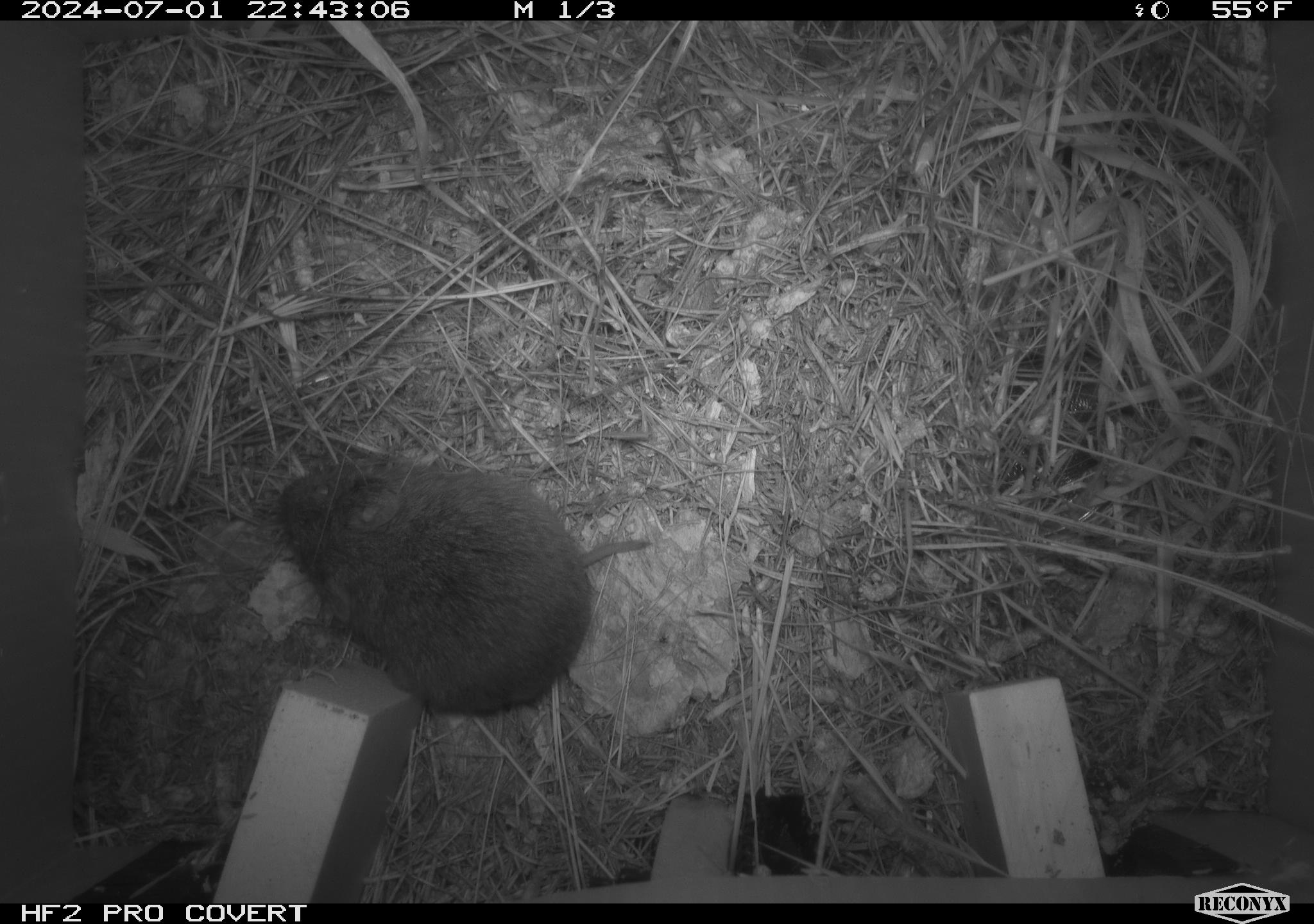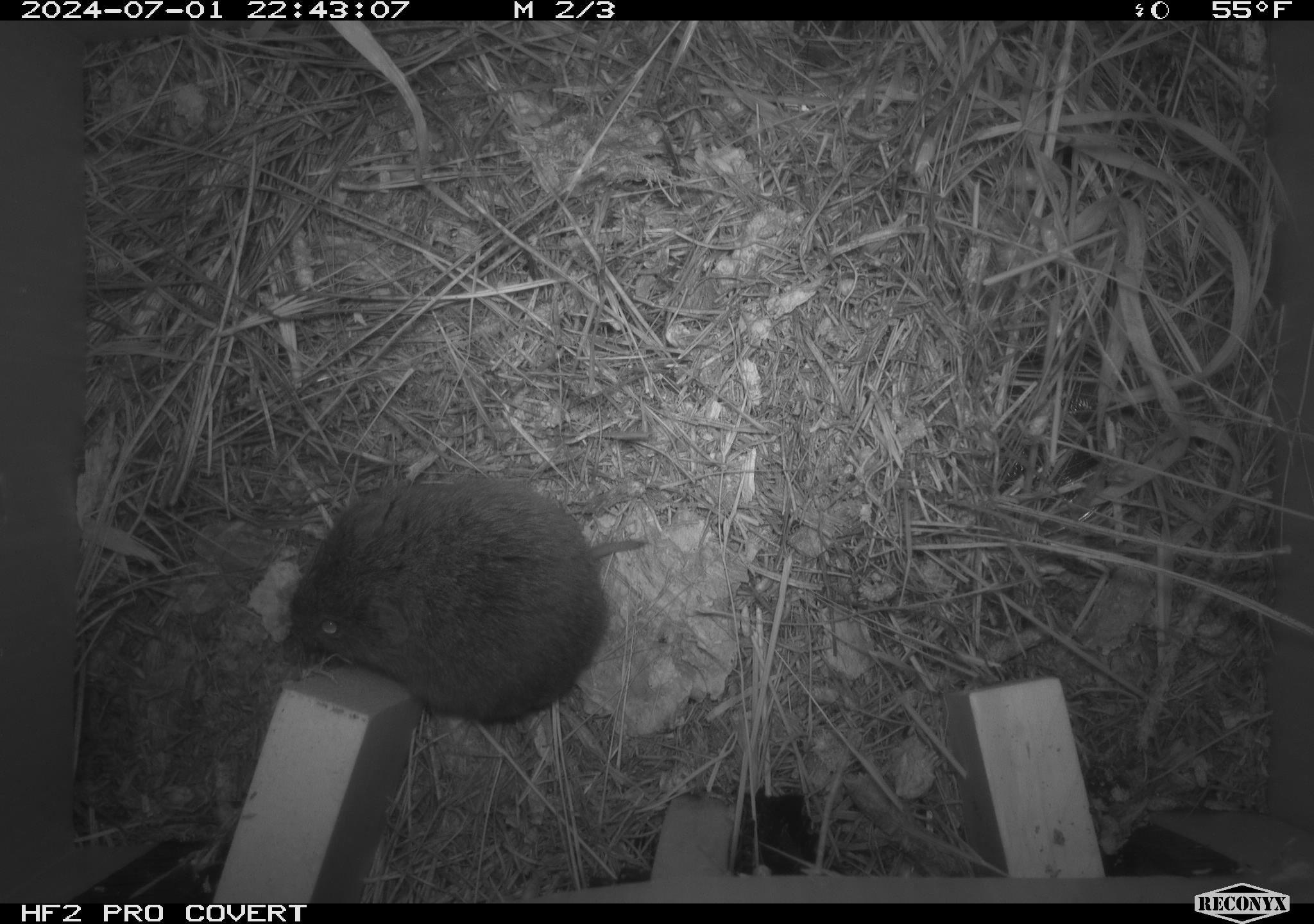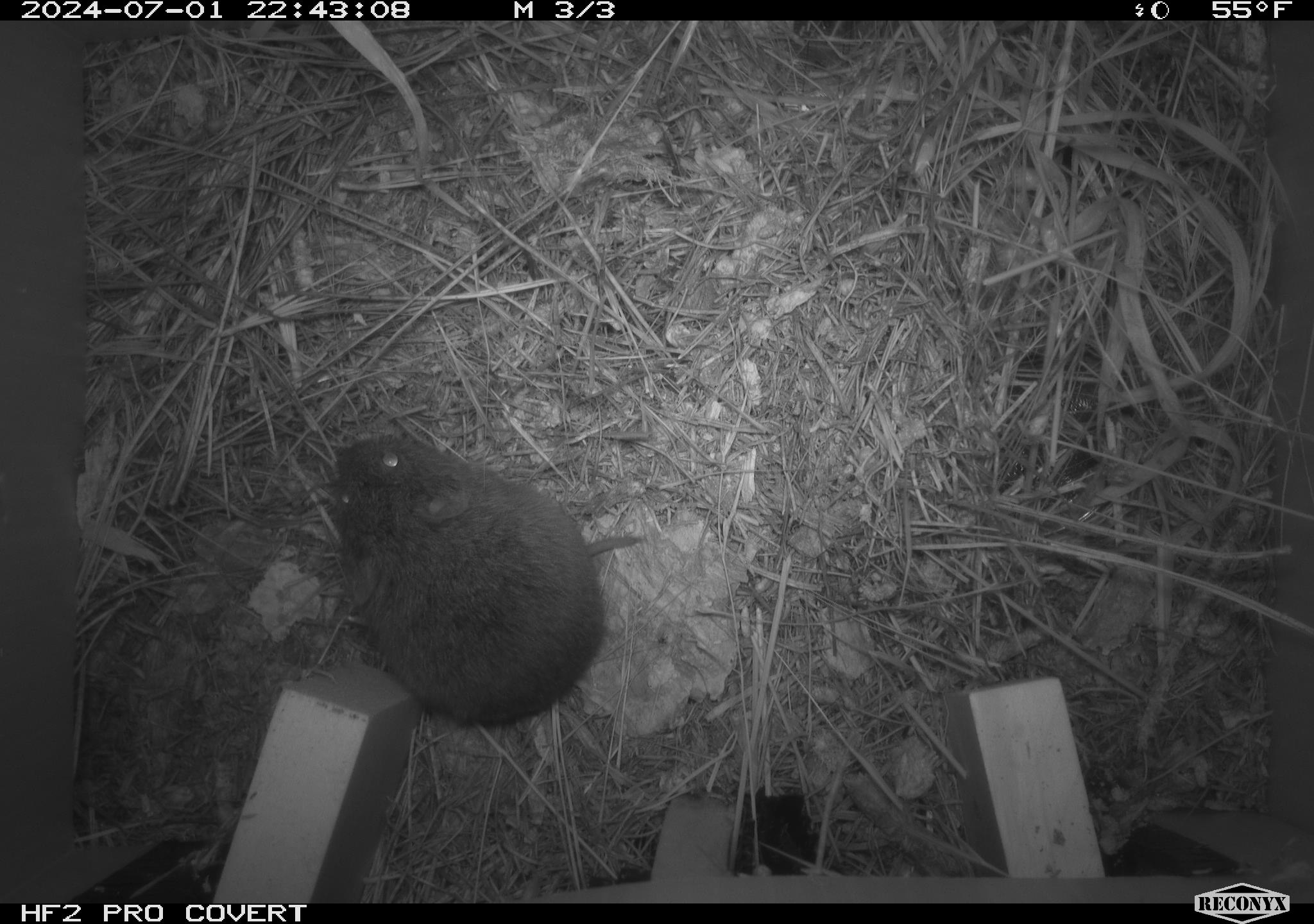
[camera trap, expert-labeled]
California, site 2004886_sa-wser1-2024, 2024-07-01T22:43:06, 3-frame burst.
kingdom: Animalia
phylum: Chordata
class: Mammalia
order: Rodentia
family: Cricetidae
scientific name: Arvicolinae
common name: voles, lemmings, and muskrats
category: arvicolinae subfamily